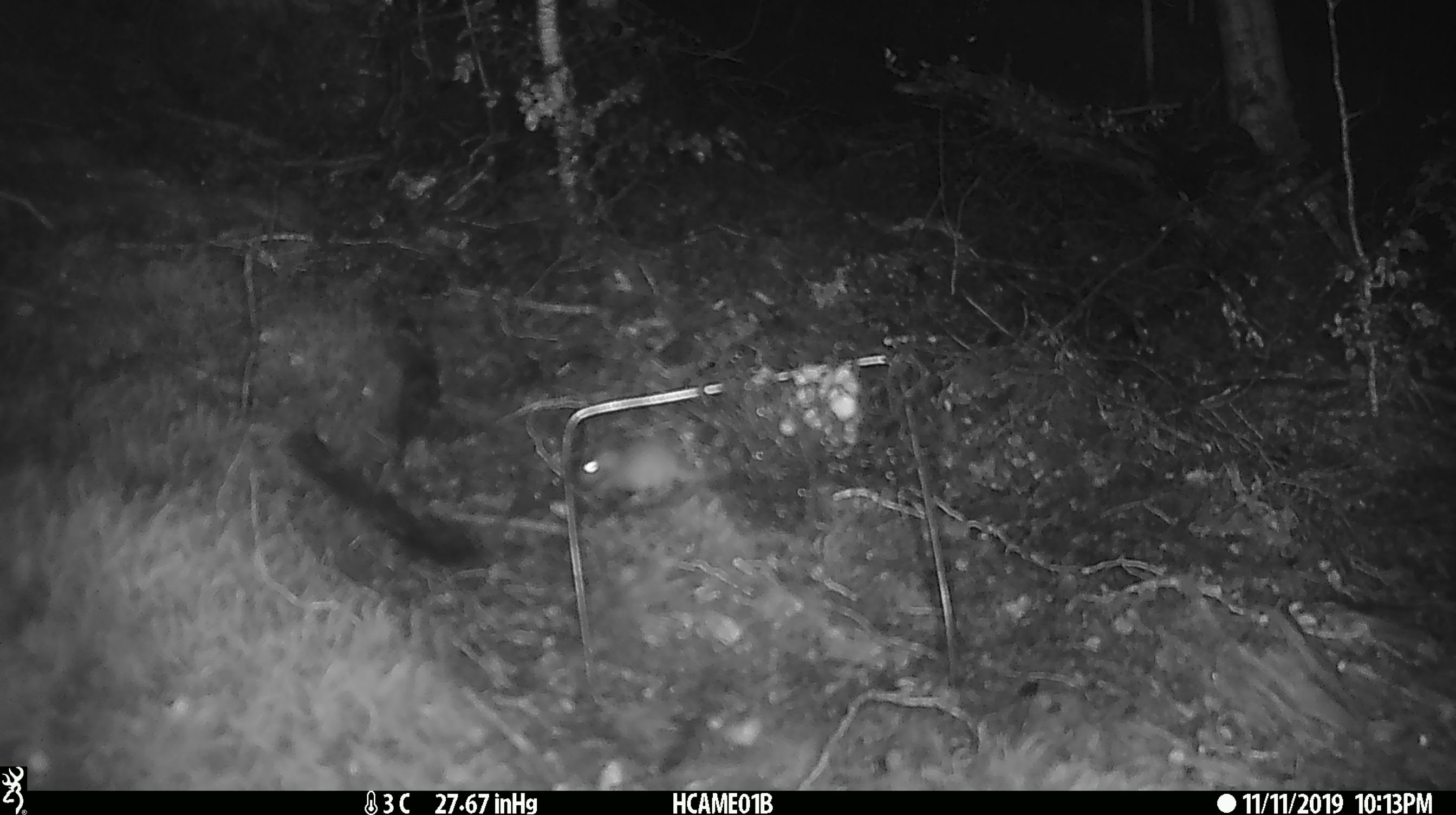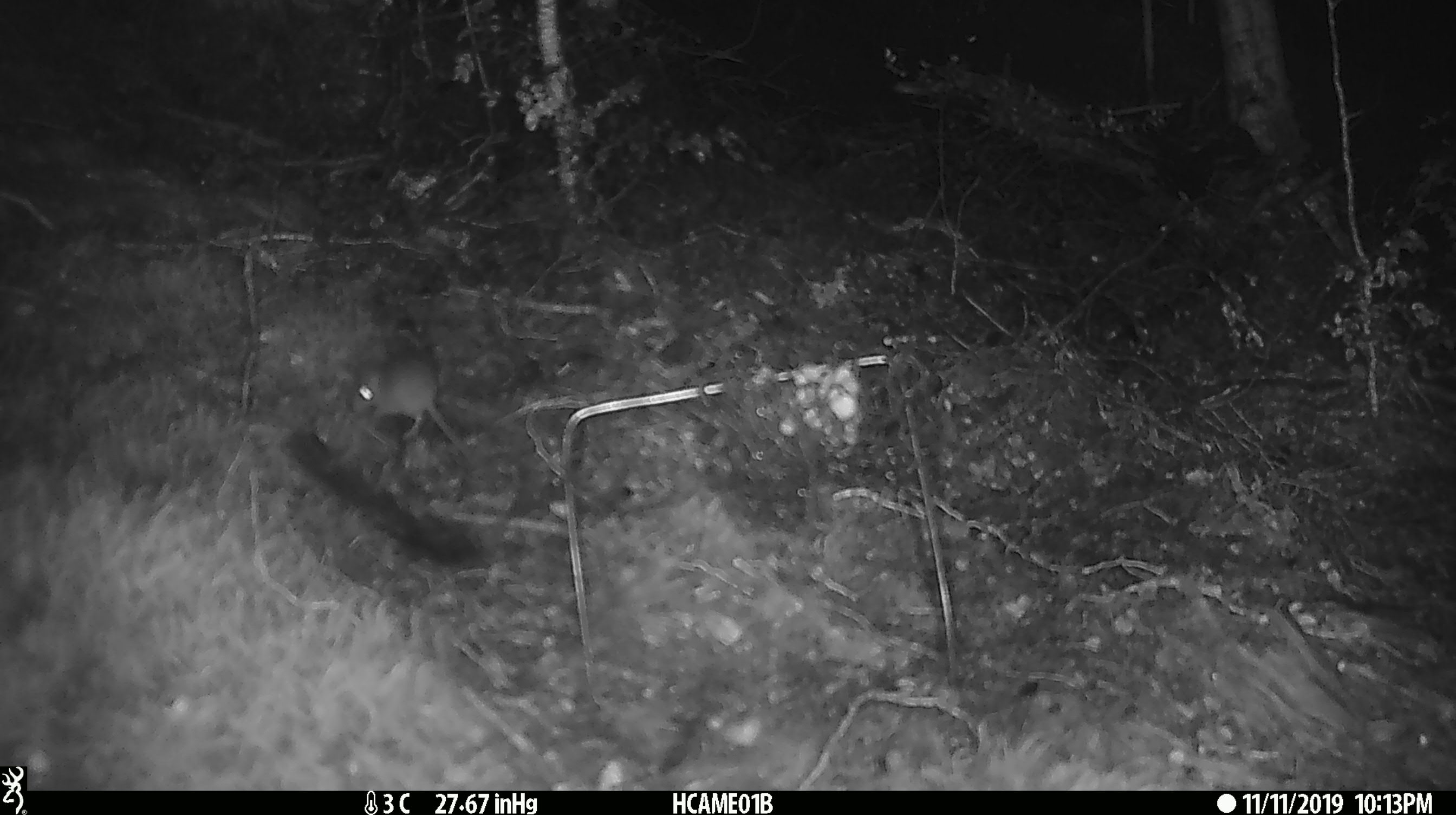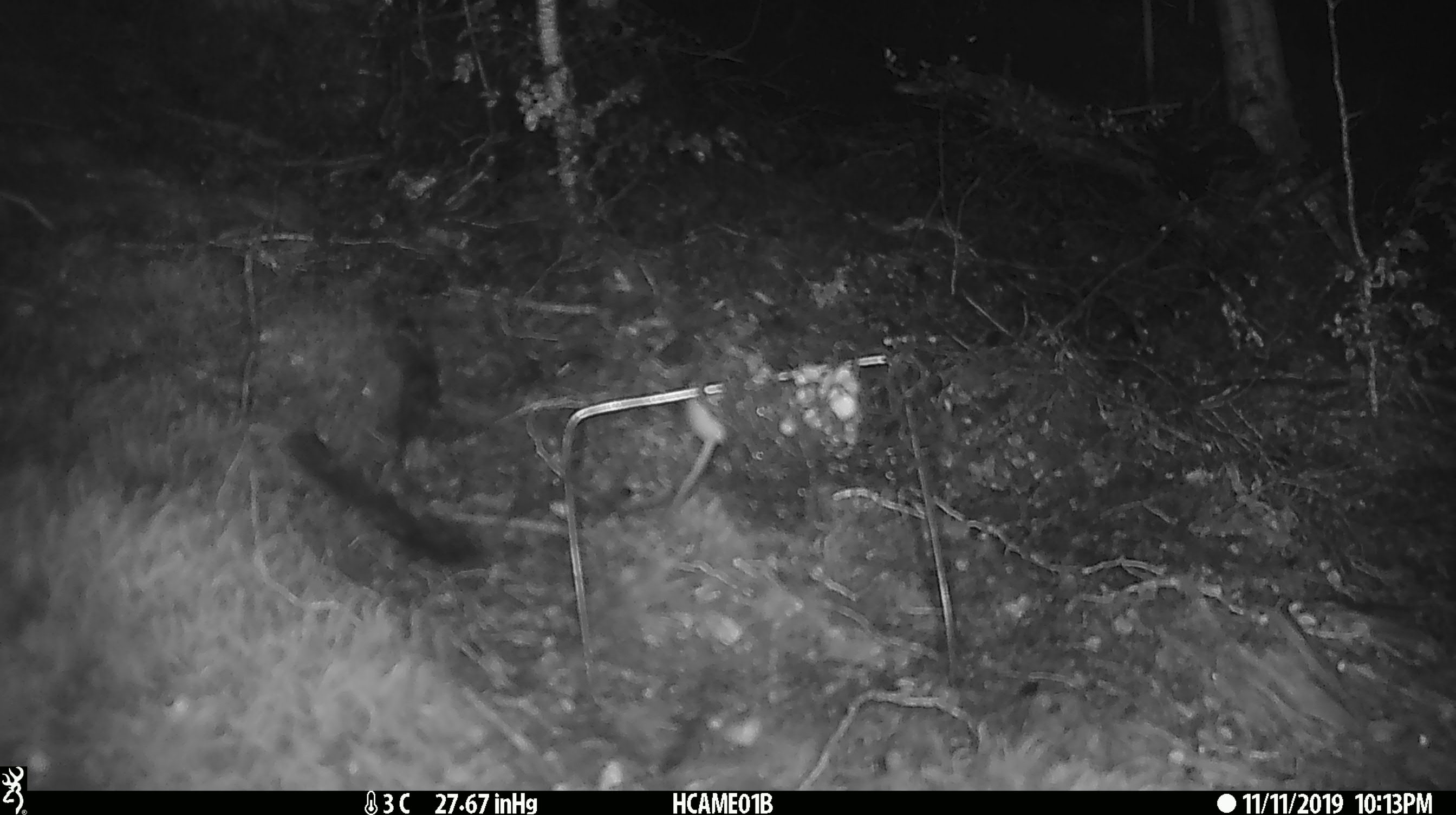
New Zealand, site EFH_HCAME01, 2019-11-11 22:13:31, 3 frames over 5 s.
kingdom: Animalia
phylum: Chordata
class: Mammalia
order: Rodentia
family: Muridae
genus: Mus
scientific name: Mus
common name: mouse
Mouse (Mus).